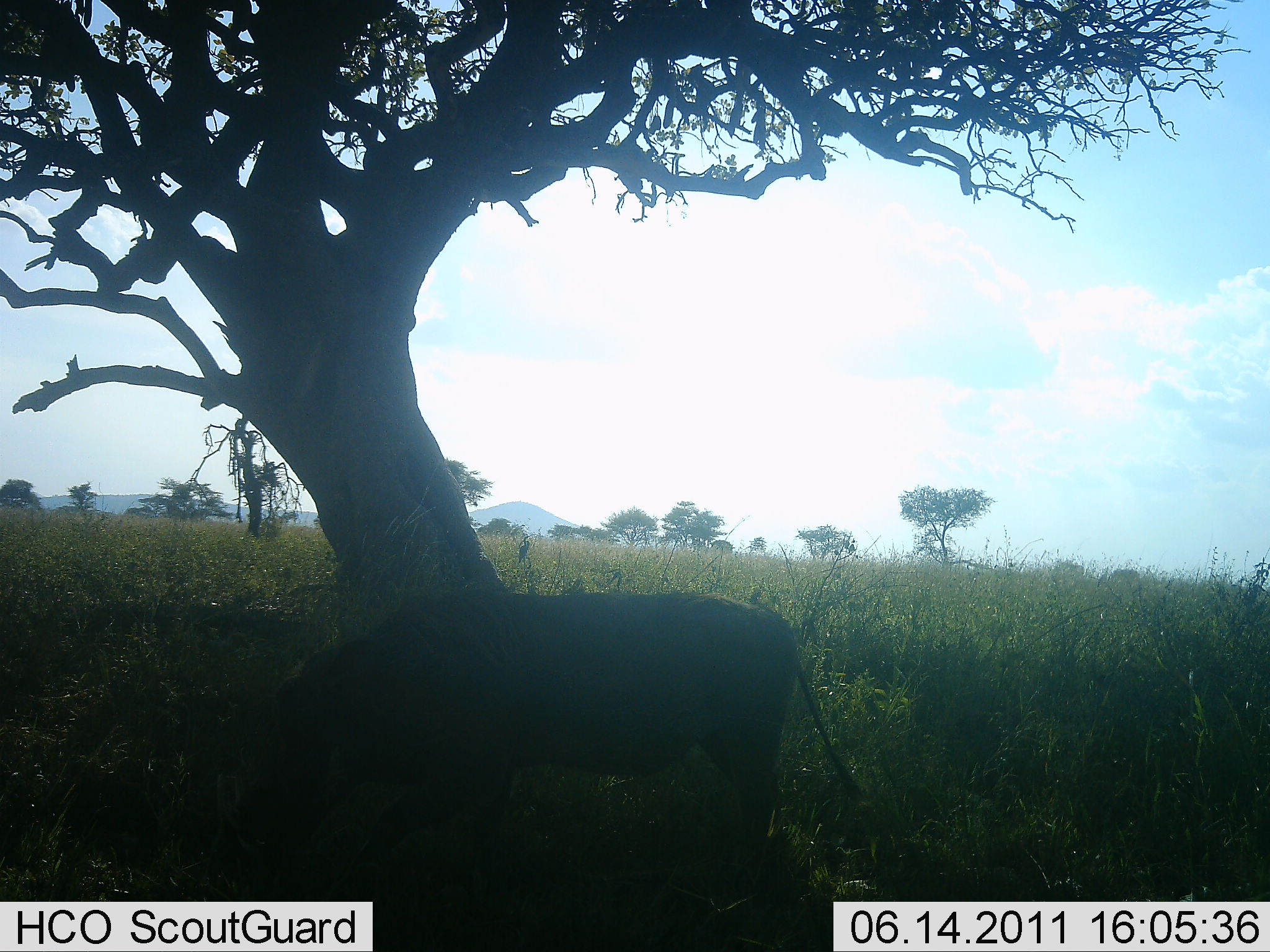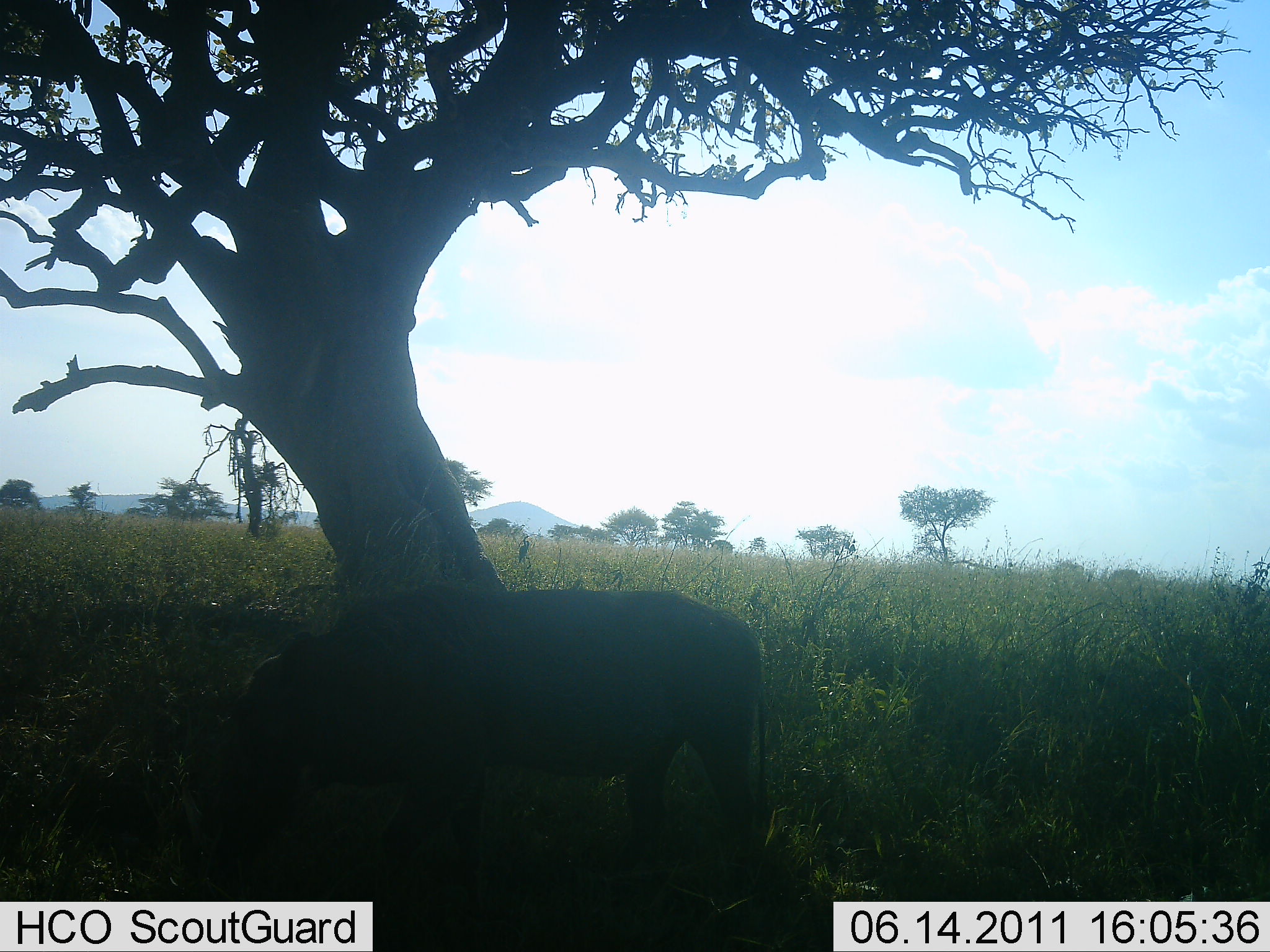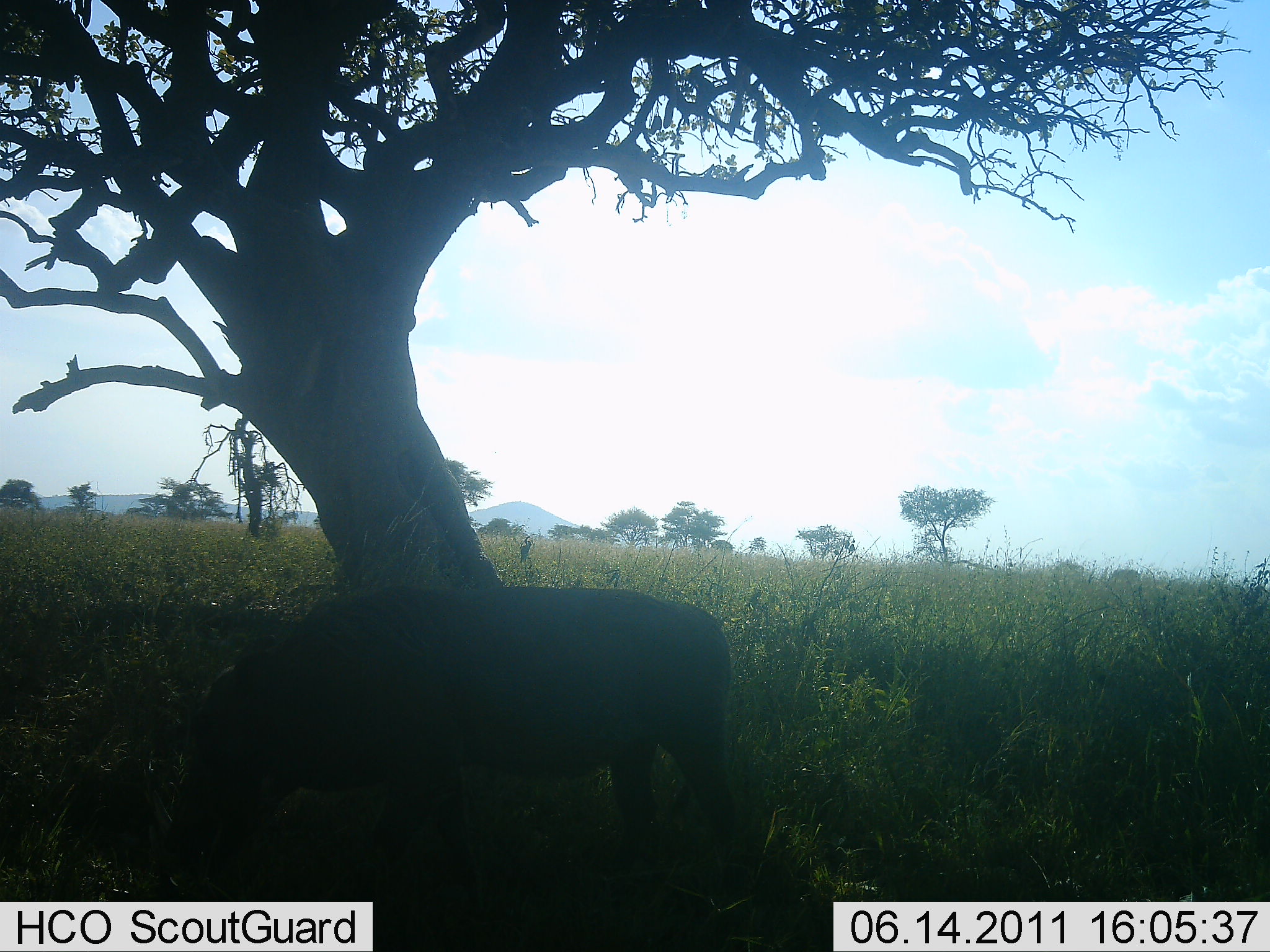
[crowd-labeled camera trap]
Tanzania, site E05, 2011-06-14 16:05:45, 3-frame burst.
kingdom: Animalia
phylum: Chordata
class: Mammalia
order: Artiodactyla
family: Suidae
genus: Phacochoerus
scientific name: Phacochoerus africanus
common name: warthog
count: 1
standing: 38%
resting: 0%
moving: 23%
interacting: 0%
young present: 0%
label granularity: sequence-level